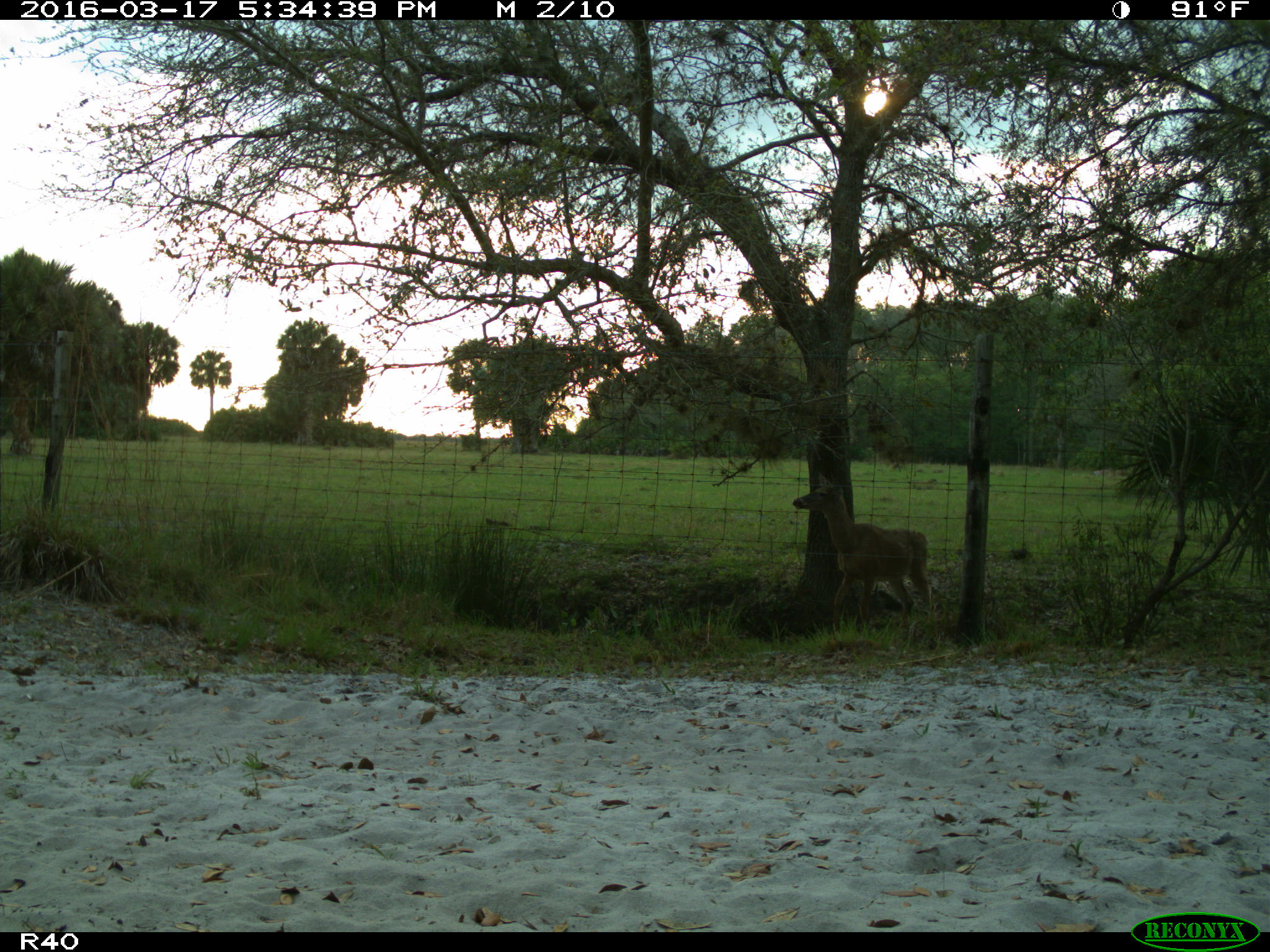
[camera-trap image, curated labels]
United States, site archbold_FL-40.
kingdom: Animalia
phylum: Chordata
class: Mammalia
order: Artiodactyla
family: Cervidae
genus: Odocoileus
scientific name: Odocoileus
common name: deer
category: unidentified deer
Unidentified deer (deer) (Odocoileus).